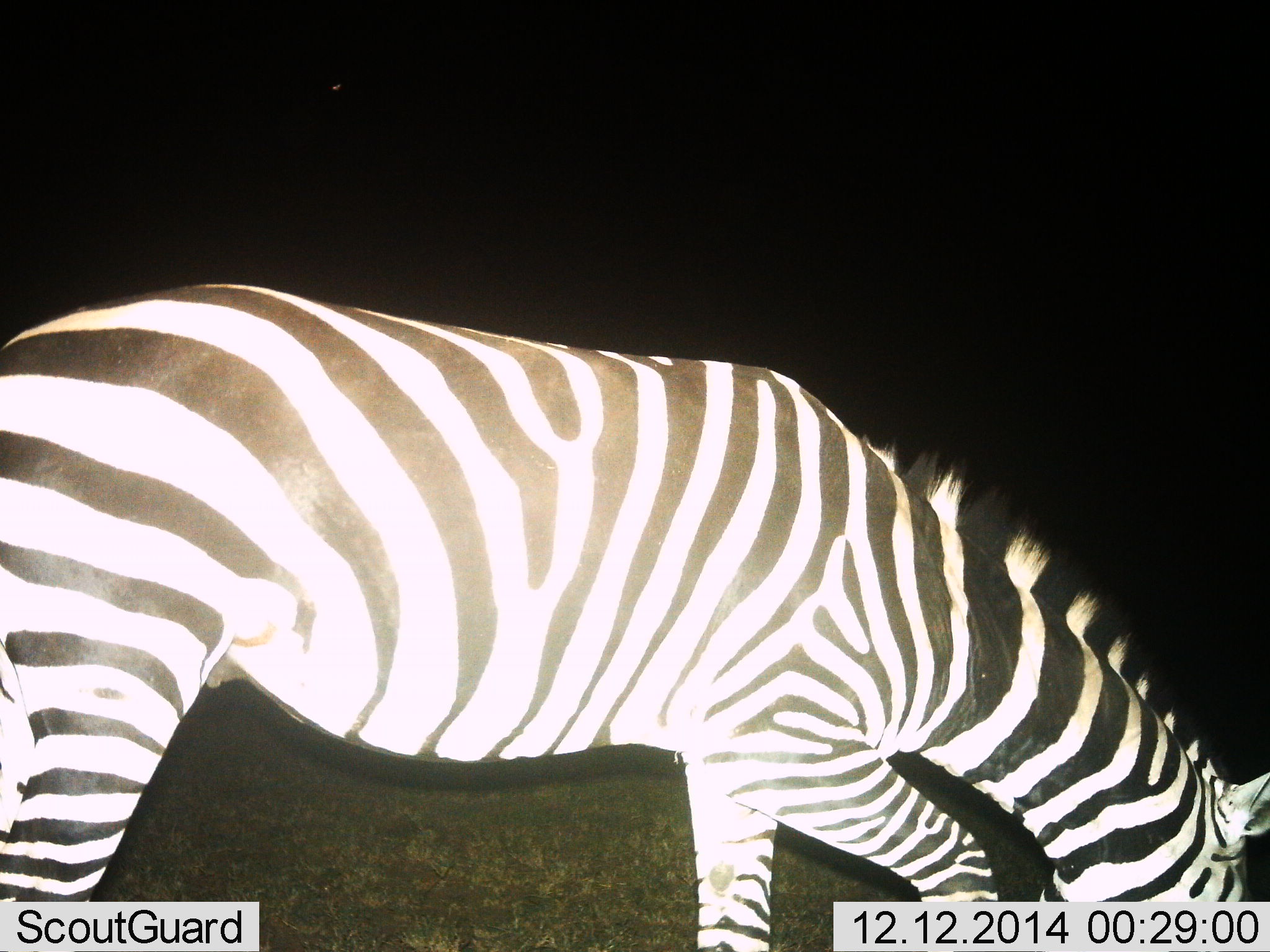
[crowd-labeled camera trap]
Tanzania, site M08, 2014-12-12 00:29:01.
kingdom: Animalia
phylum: Chordata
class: Mammalia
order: Perissodactyla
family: Equidae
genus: Equus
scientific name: Equus quagga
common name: plains zebra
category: zebra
Zebra (plains zebra) (Equus quagga), count 1. Behavior (volunteer vote fractions): standing 30%, resting 0%, moving 10%, interacting 0%. Young present (vote fraction): 0%. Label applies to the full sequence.